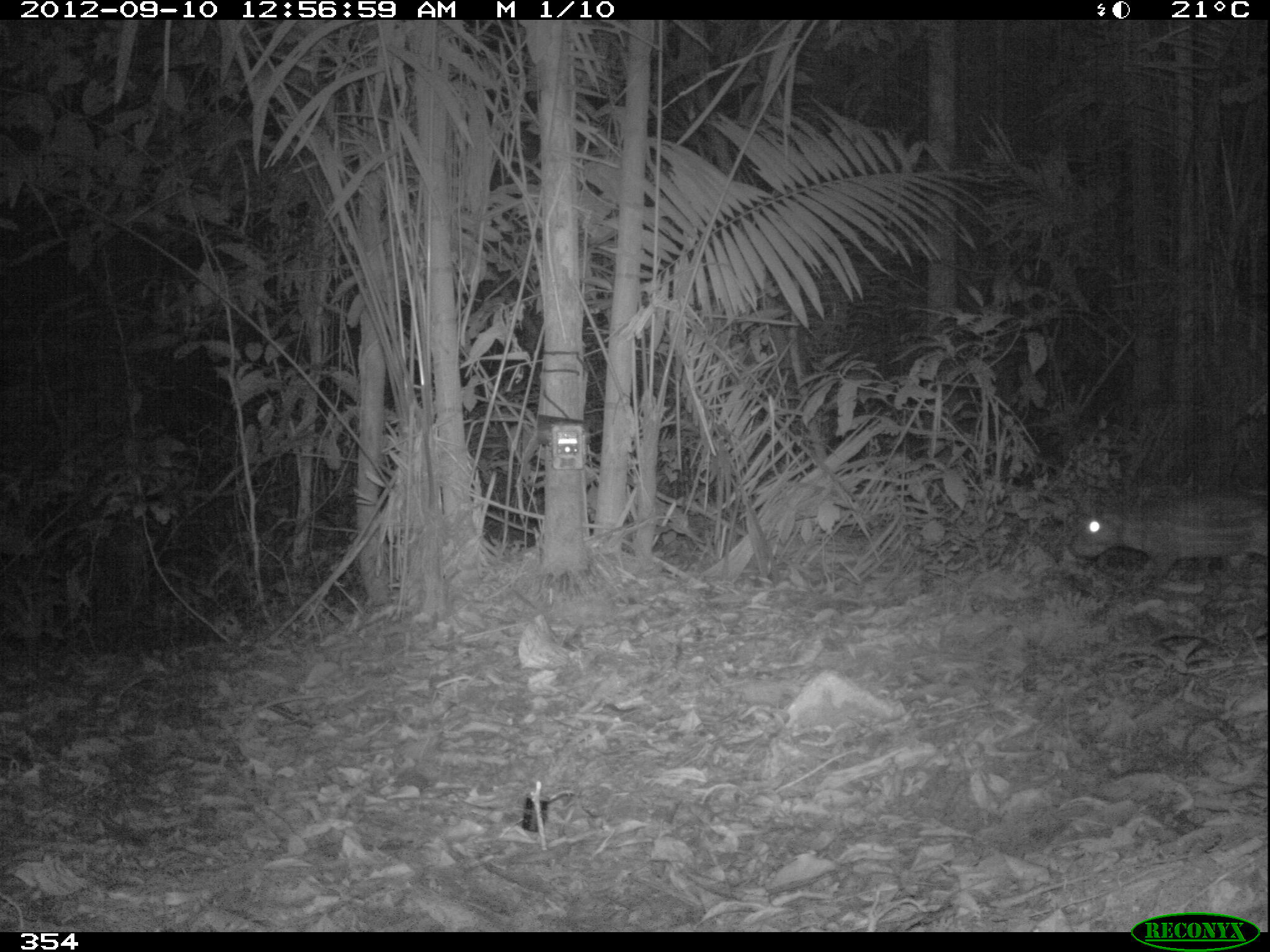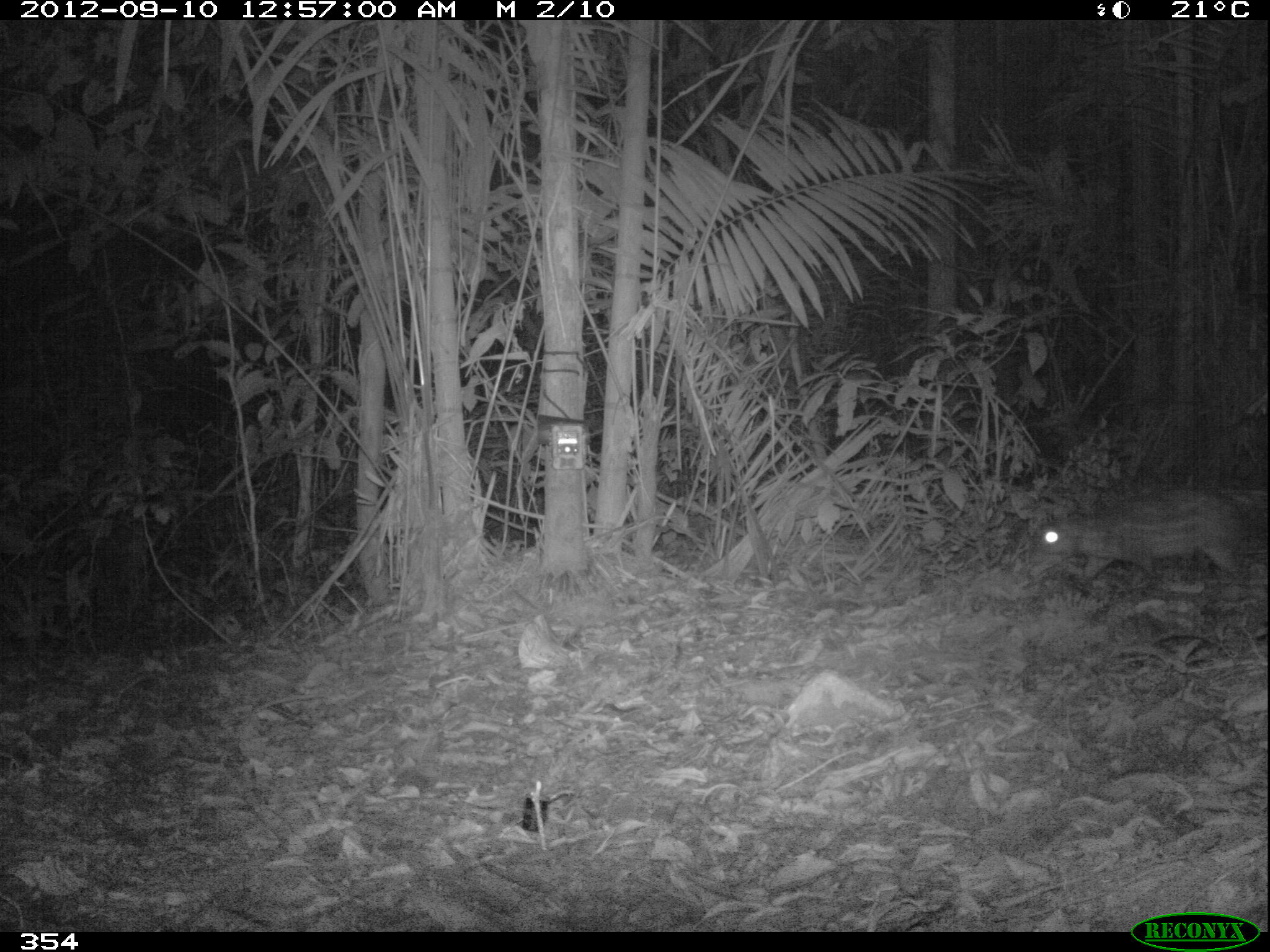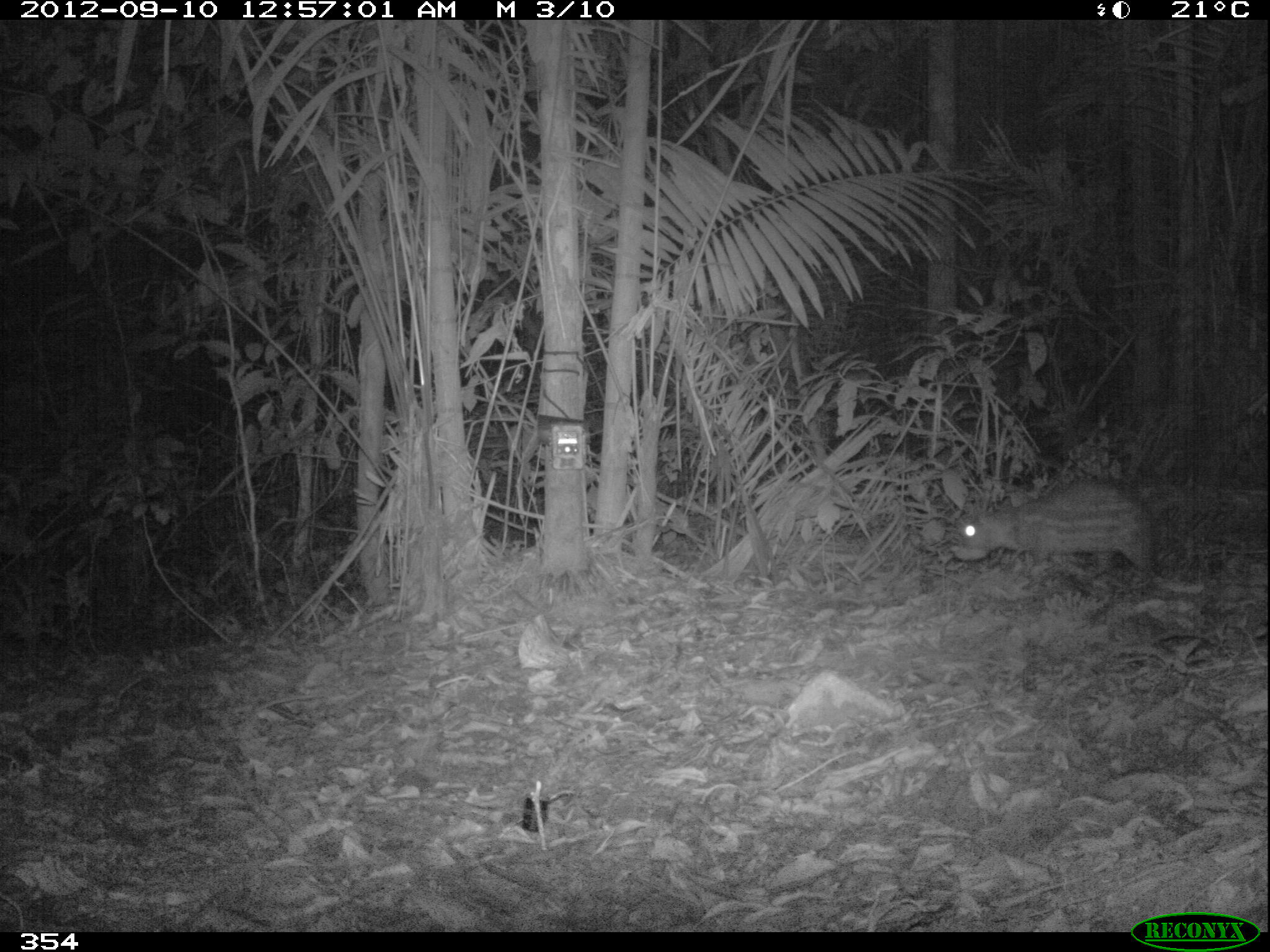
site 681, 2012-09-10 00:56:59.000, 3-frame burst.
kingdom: Animalia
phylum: Chordata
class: Mammalia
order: Rodentia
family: Cuniculidae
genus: Cuniculus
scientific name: Cuniculus paca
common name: spotted paca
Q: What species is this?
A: Cuniculus paca (spotted paca).